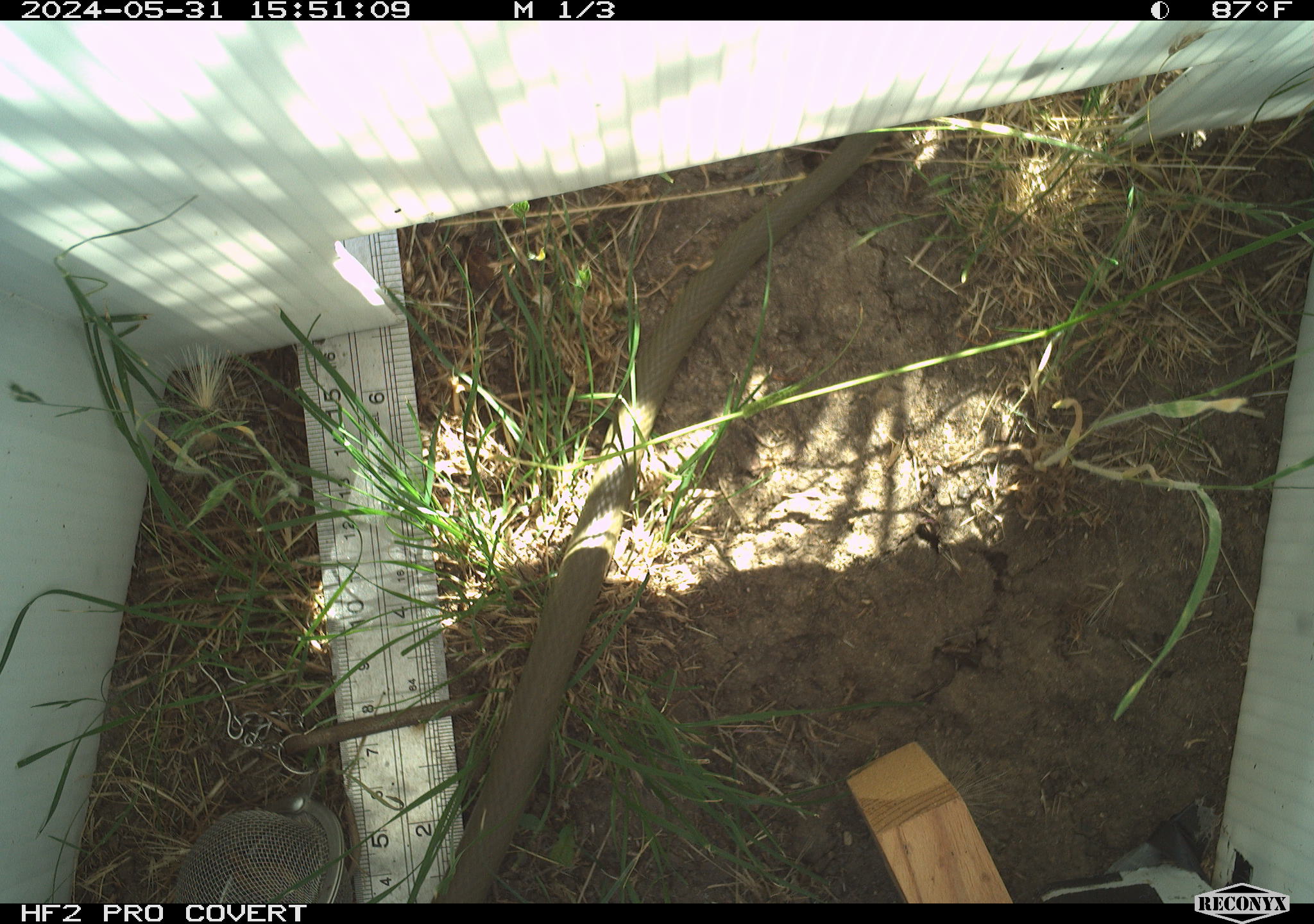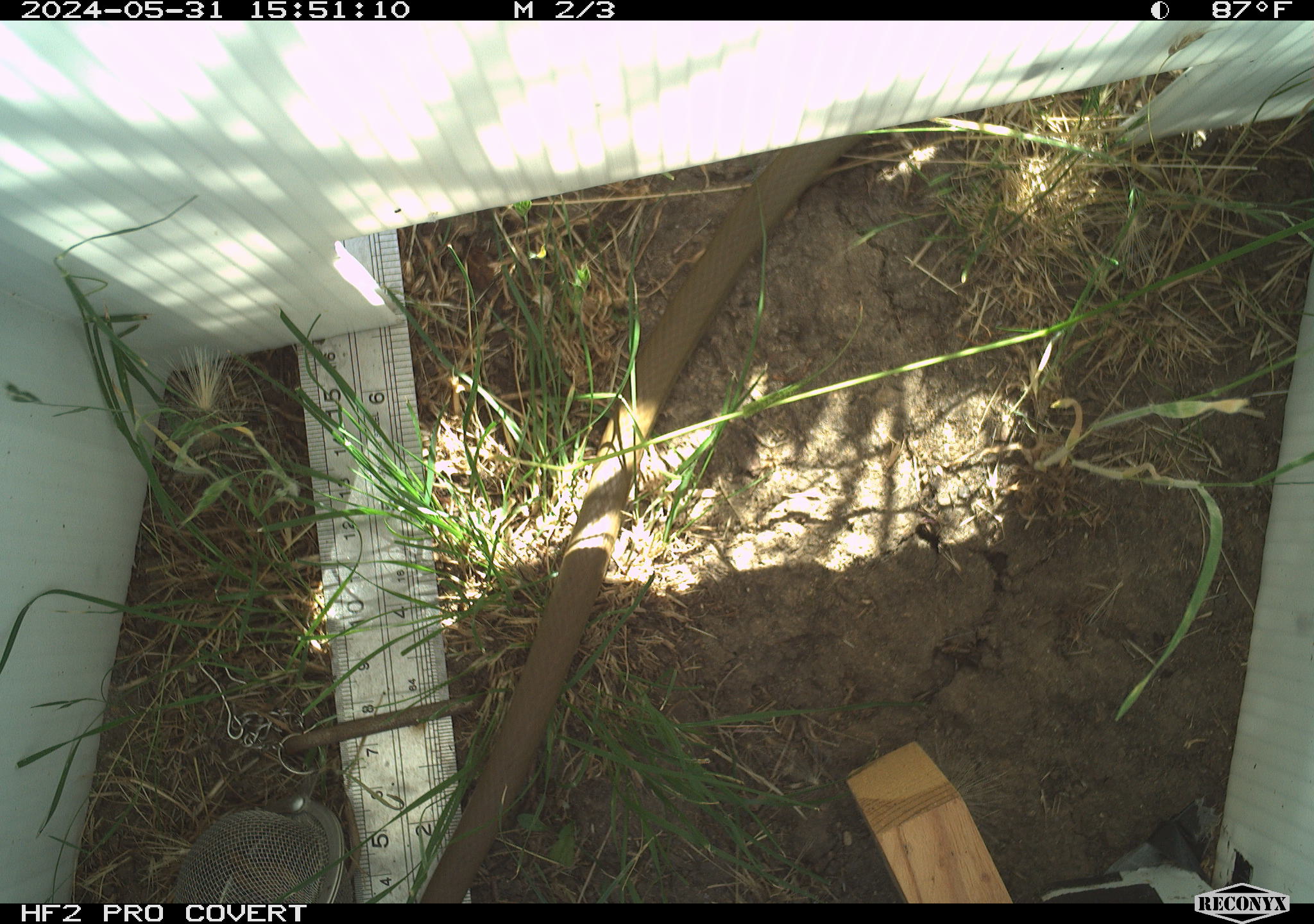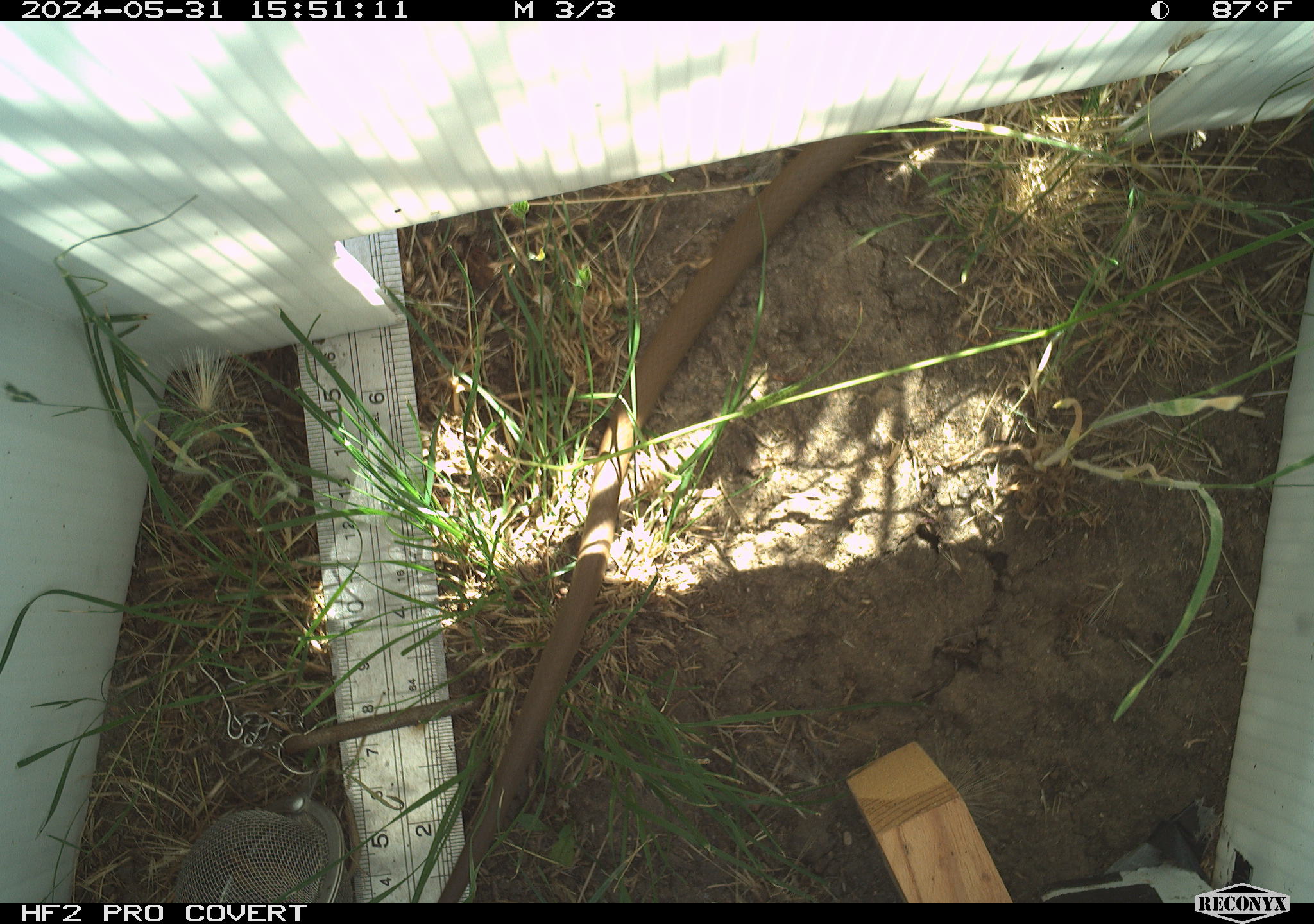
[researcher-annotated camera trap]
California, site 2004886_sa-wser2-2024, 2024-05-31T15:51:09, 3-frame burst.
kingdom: Animalia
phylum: Chordata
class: Reptilia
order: Squamata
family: Colubridae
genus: Coluber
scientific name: Coluber constrictor mormon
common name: western yellow-bellied racer